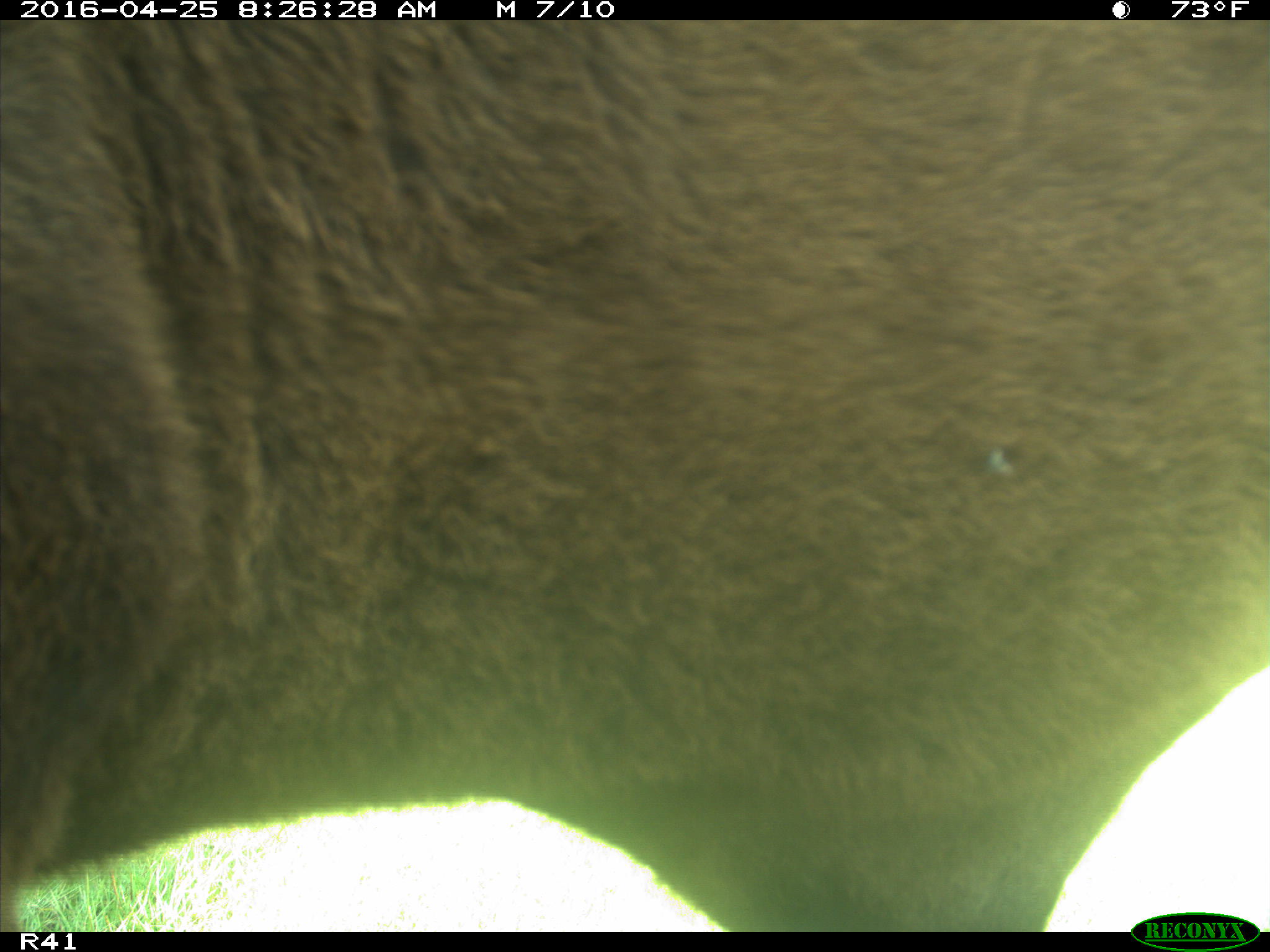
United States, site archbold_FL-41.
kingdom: Animalia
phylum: Chordata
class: Mammalia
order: Artiodactyla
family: Bovidae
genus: Bos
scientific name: Bos taurus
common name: domestic cow